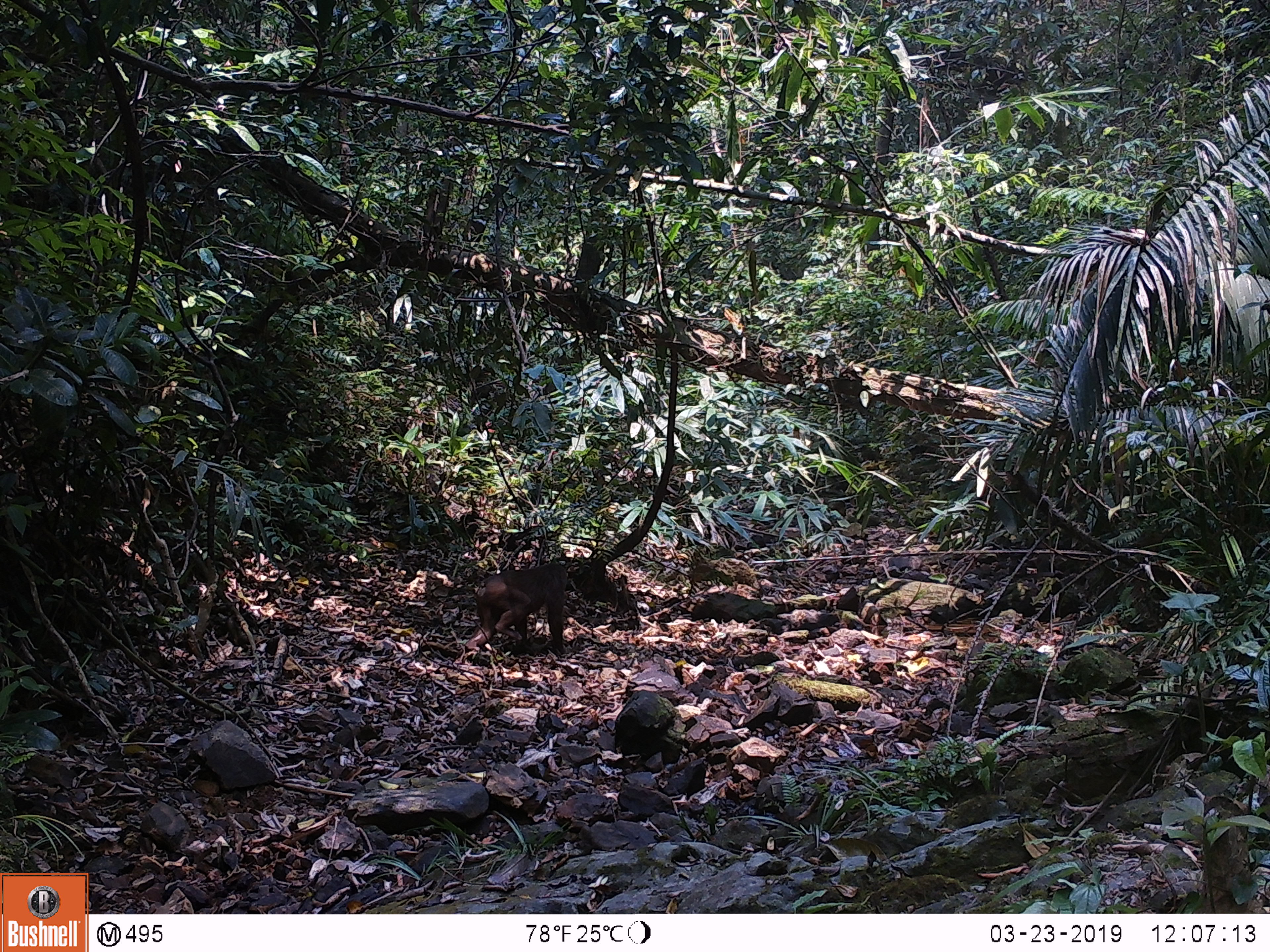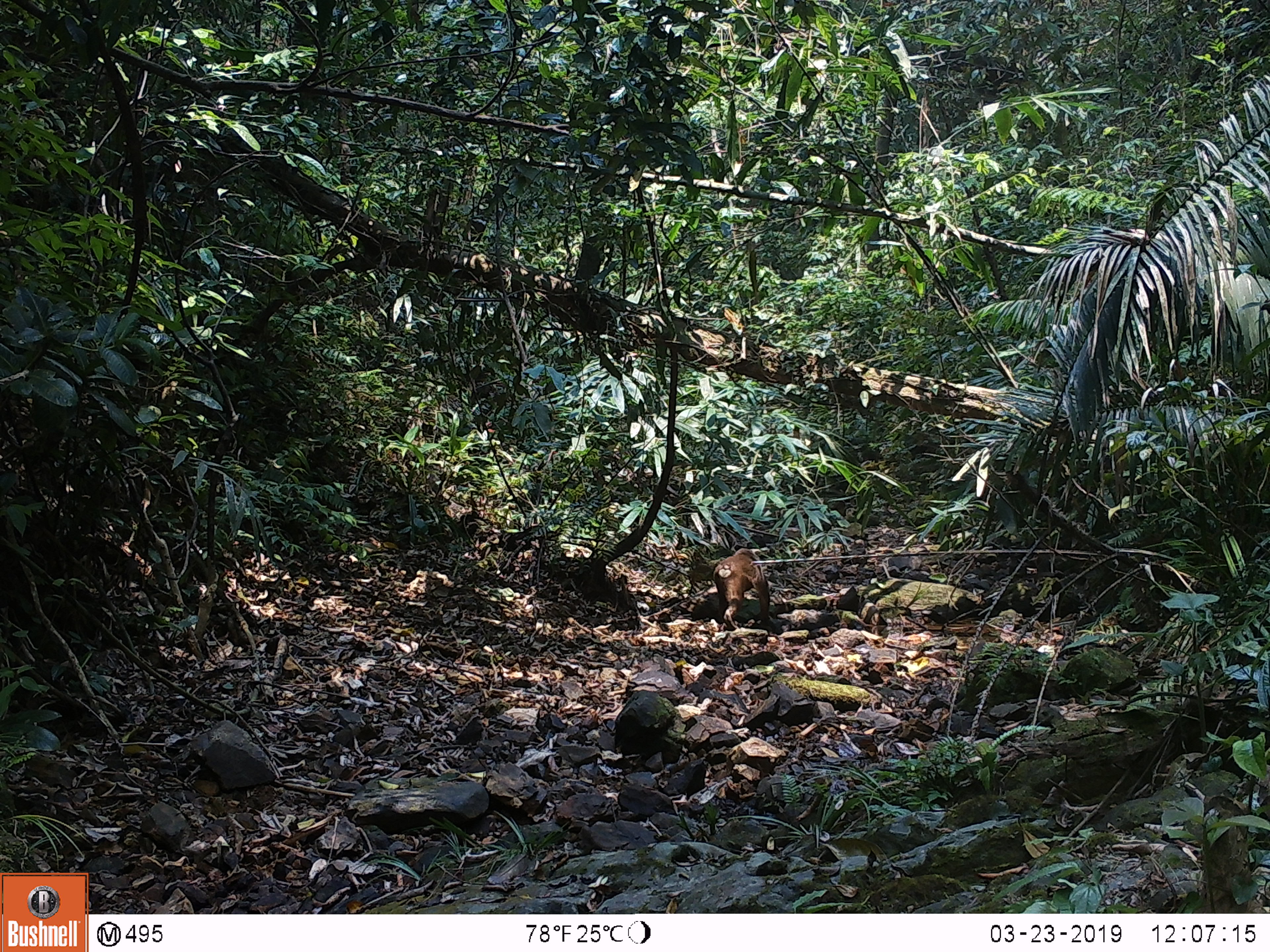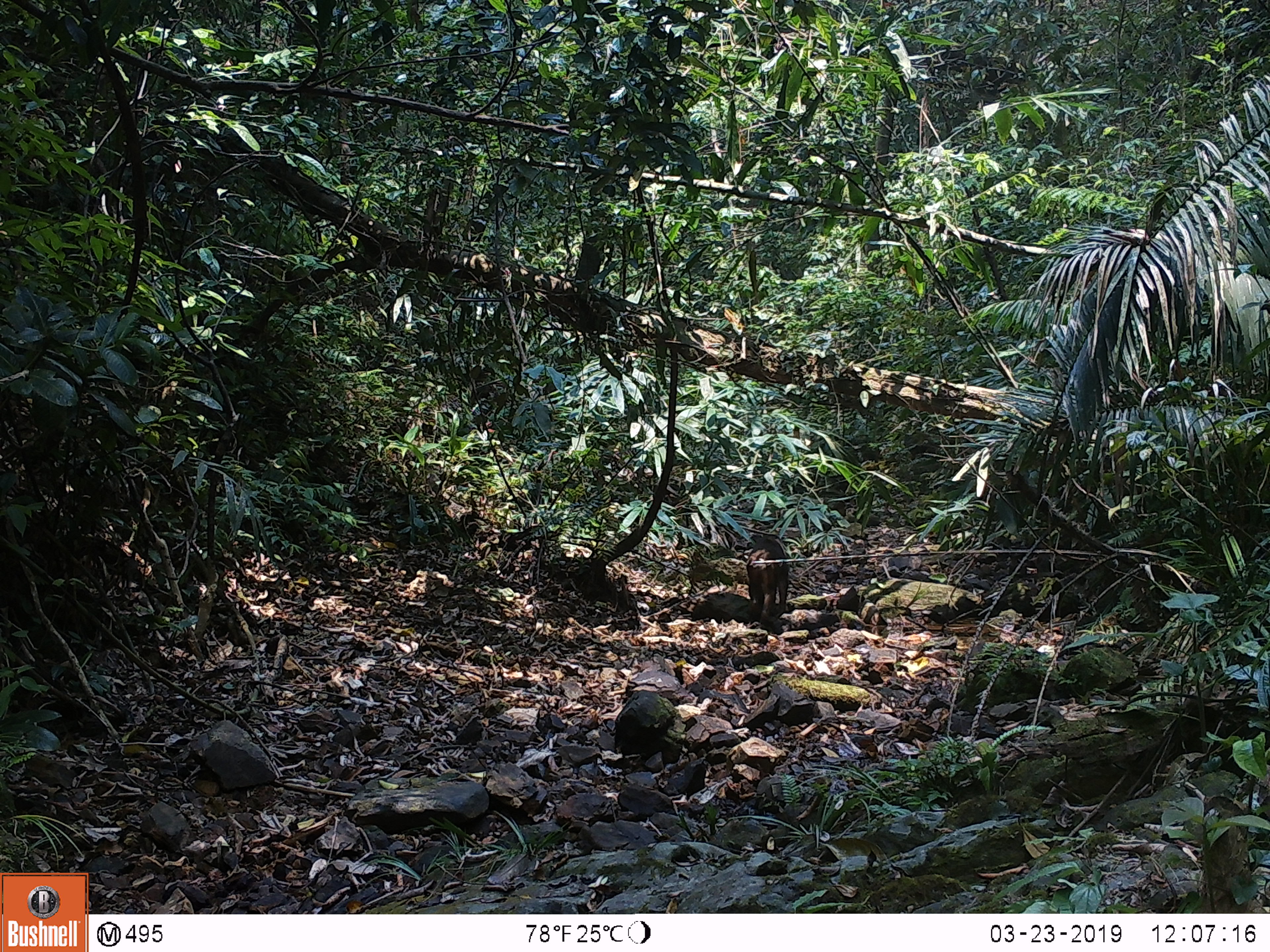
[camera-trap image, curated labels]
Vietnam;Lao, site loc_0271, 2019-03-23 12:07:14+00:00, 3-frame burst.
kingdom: Animalia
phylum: Chordata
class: Mammalia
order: Primates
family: Cercopithecidae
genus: Macaca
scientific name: Macaca arctoides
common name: stump-tailed macaque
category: stump tailed macaque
Stump tailed macaque (stump-tailed macaque) (Macaca arctoides). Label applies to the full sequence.